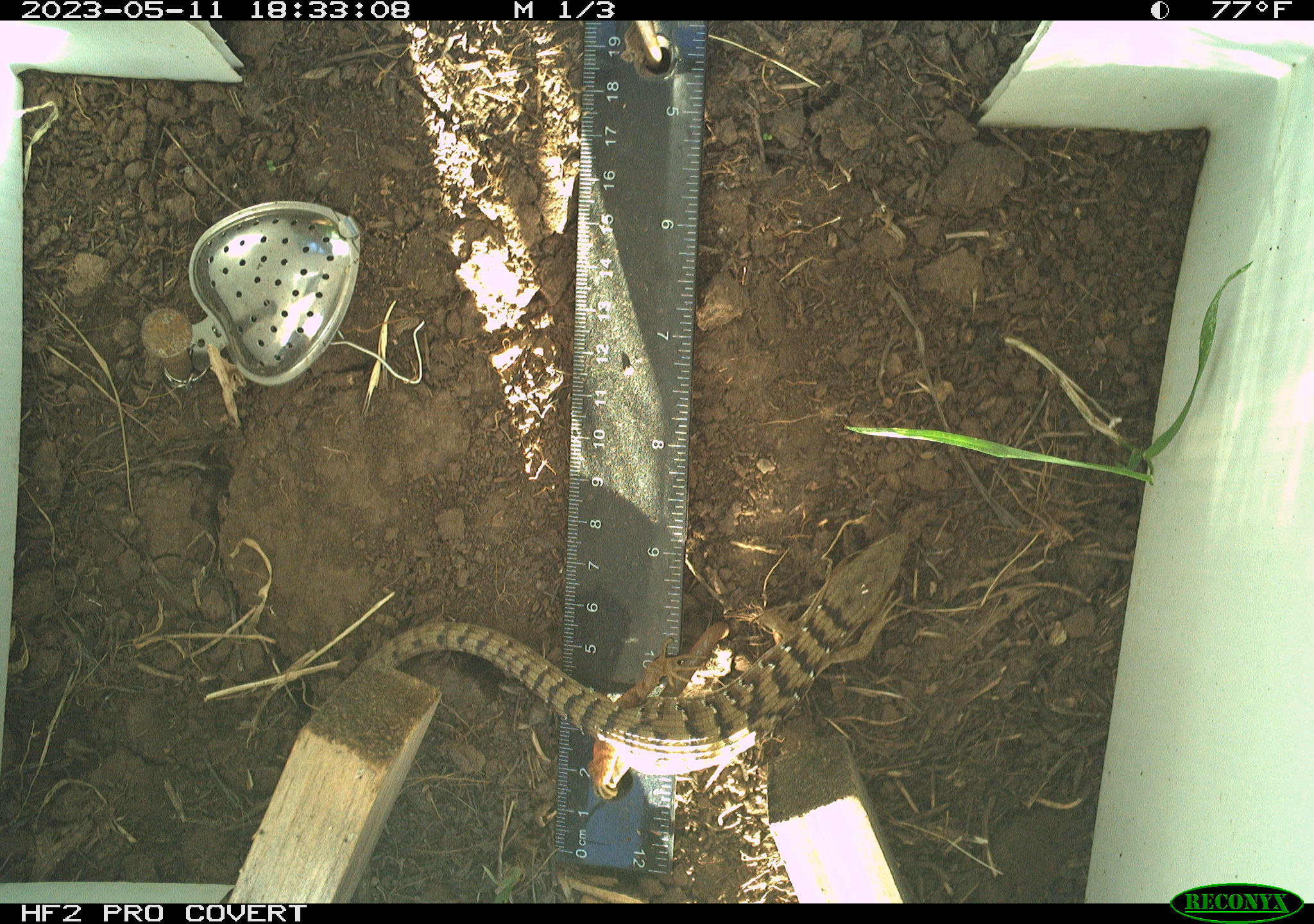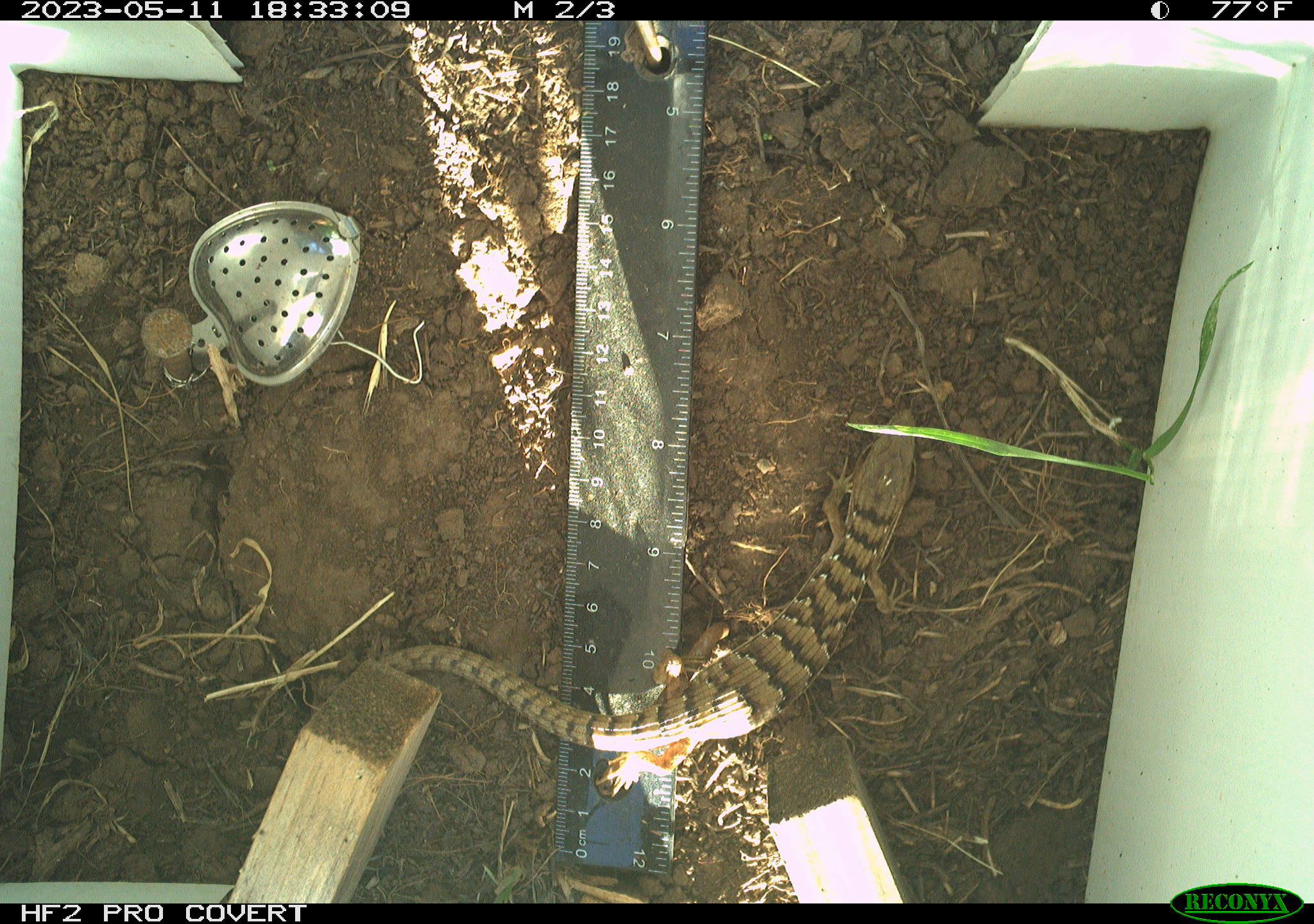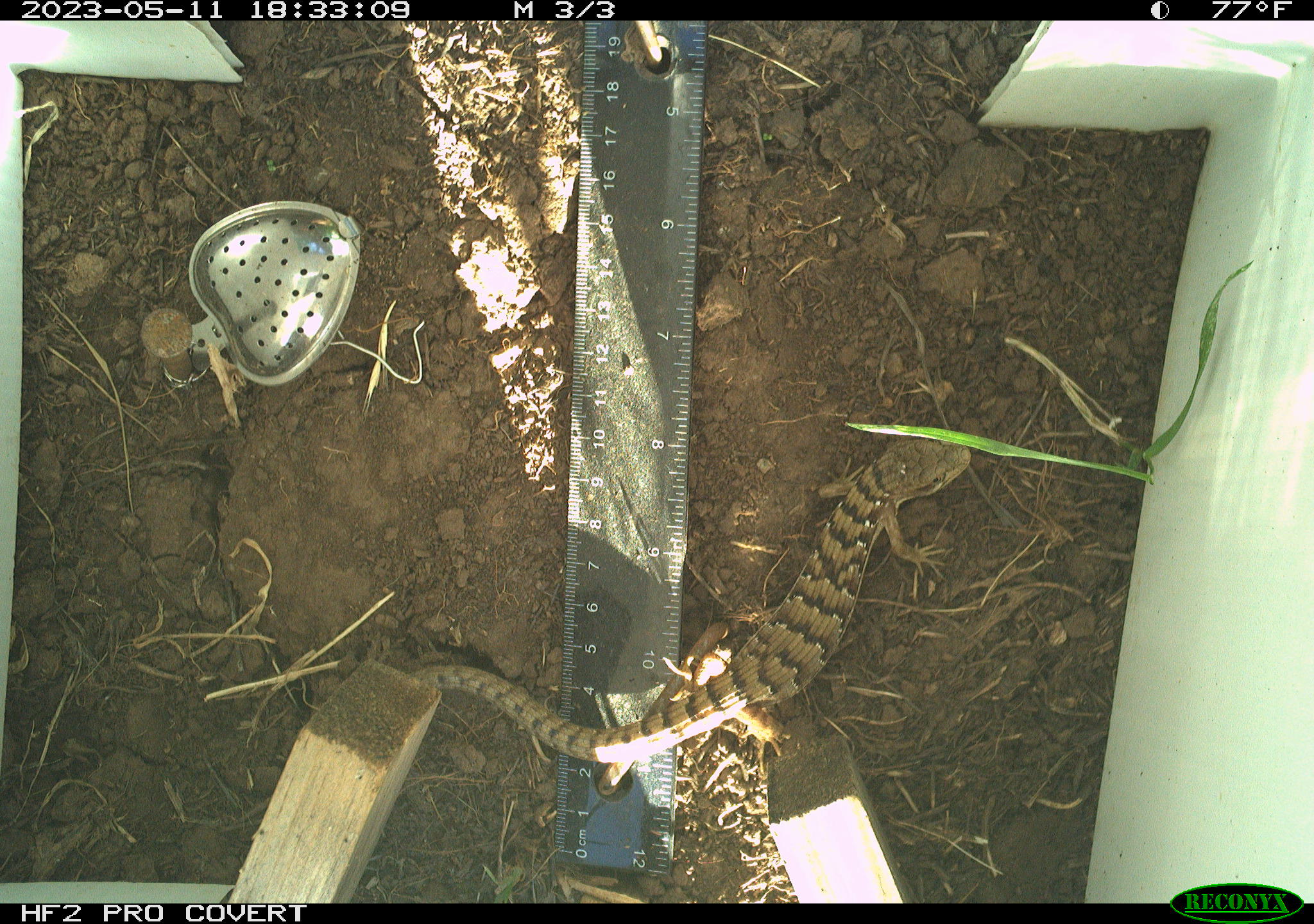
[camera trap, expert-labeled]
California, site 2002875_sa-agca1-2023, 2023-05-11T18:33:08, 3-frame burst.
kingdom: Animalia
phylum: Chordata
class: Reptilia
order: Squamata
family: Anguidae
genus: Elgaria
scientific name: Elgaria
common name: alligator lizards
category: elgaria species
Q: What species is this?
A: Elgaria species (alligator lizards) (Elgaria).